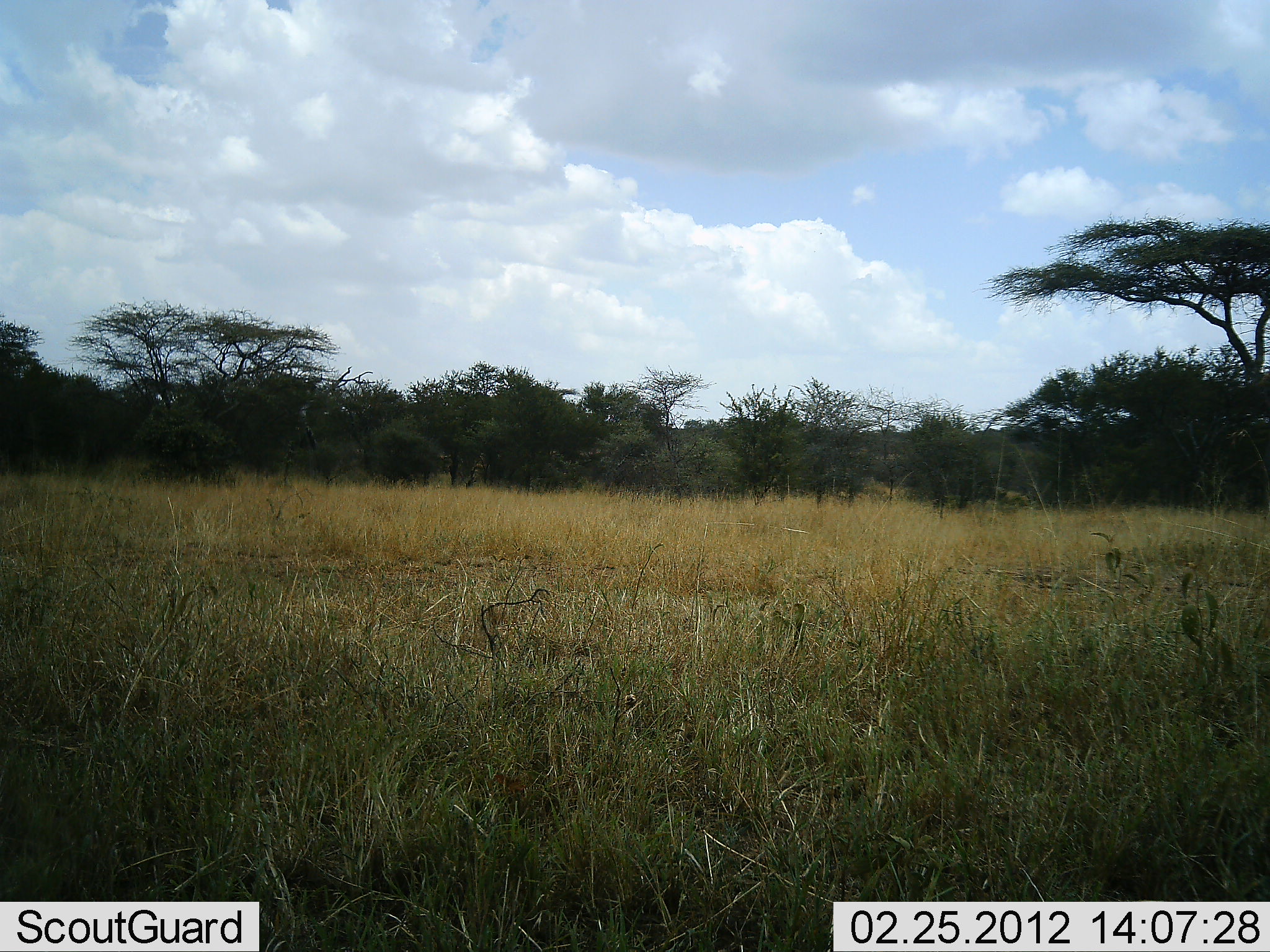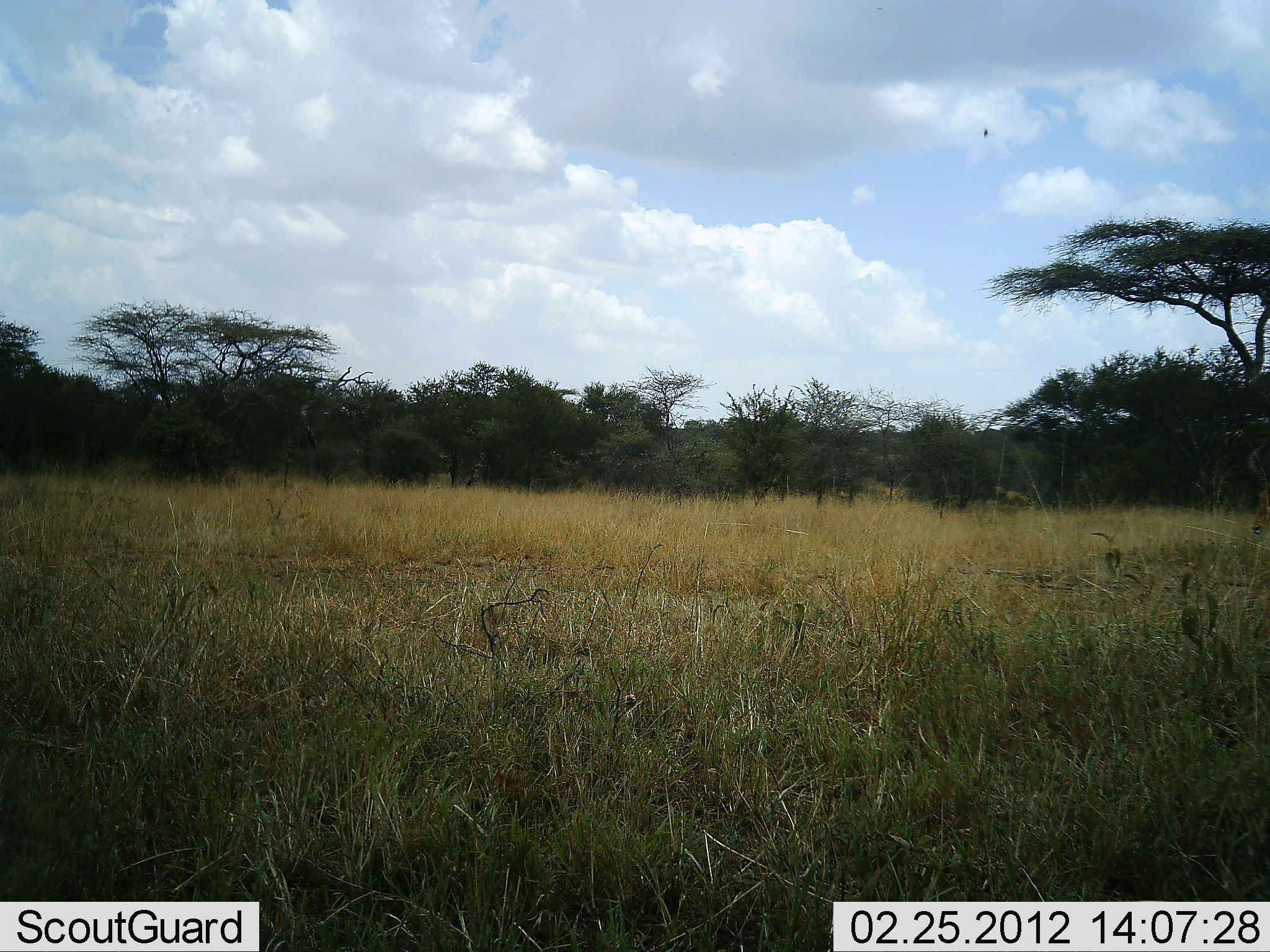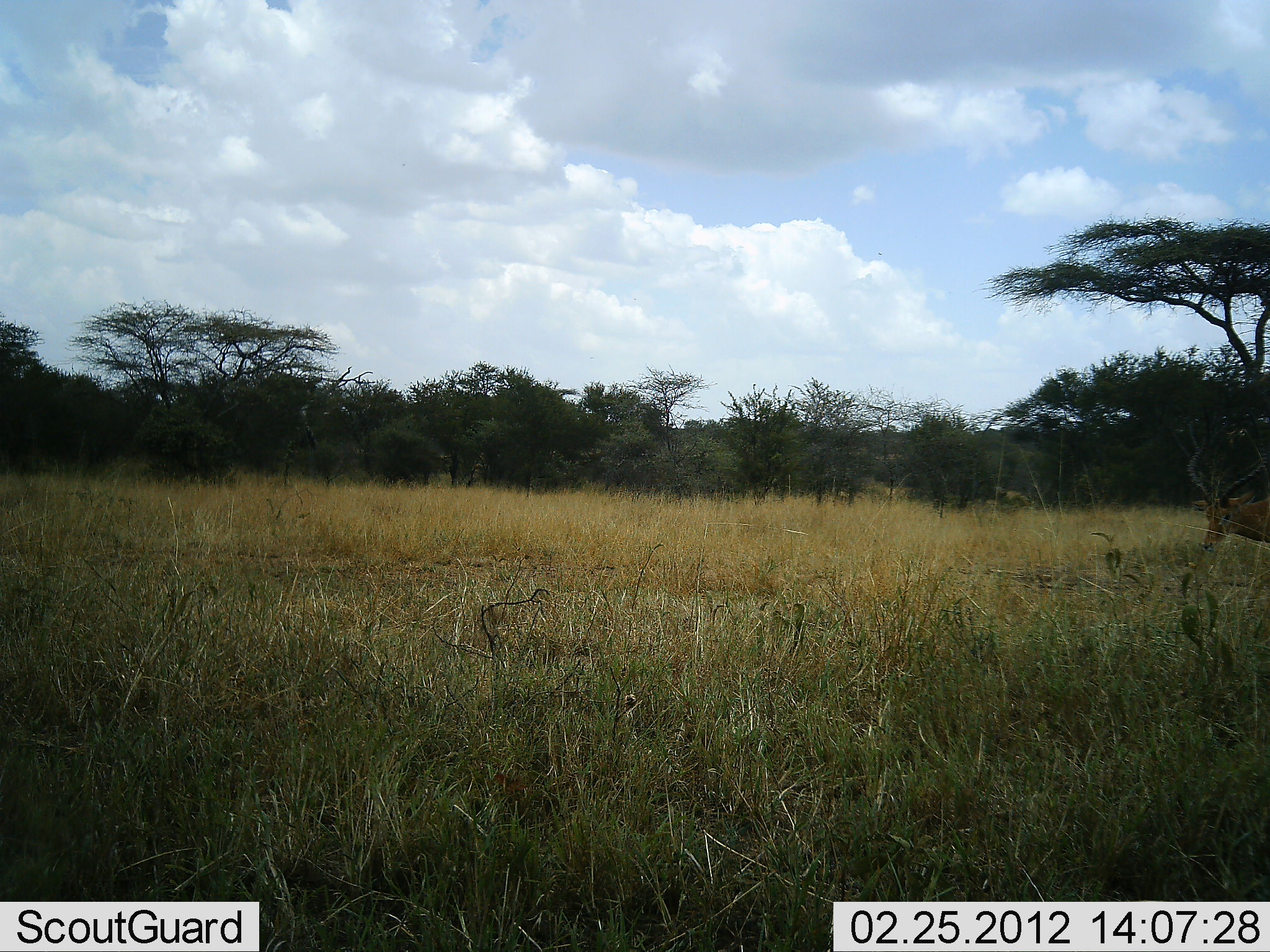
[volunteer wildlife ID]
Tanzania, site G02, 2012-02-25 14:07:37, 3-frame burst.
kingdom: Animalia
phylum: Chordata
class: Mammalia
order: Artiodactyla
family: Bovidae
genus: Aepyceros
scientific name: Aepyceros melampus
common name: impala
Impala (Aepyceros melampus), count 1. Behavior (volunteer vote fractions): standing 6%, resting 0%, moving 71%, interacting 0%. Young present (vote fraction): 0%. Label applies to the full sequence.